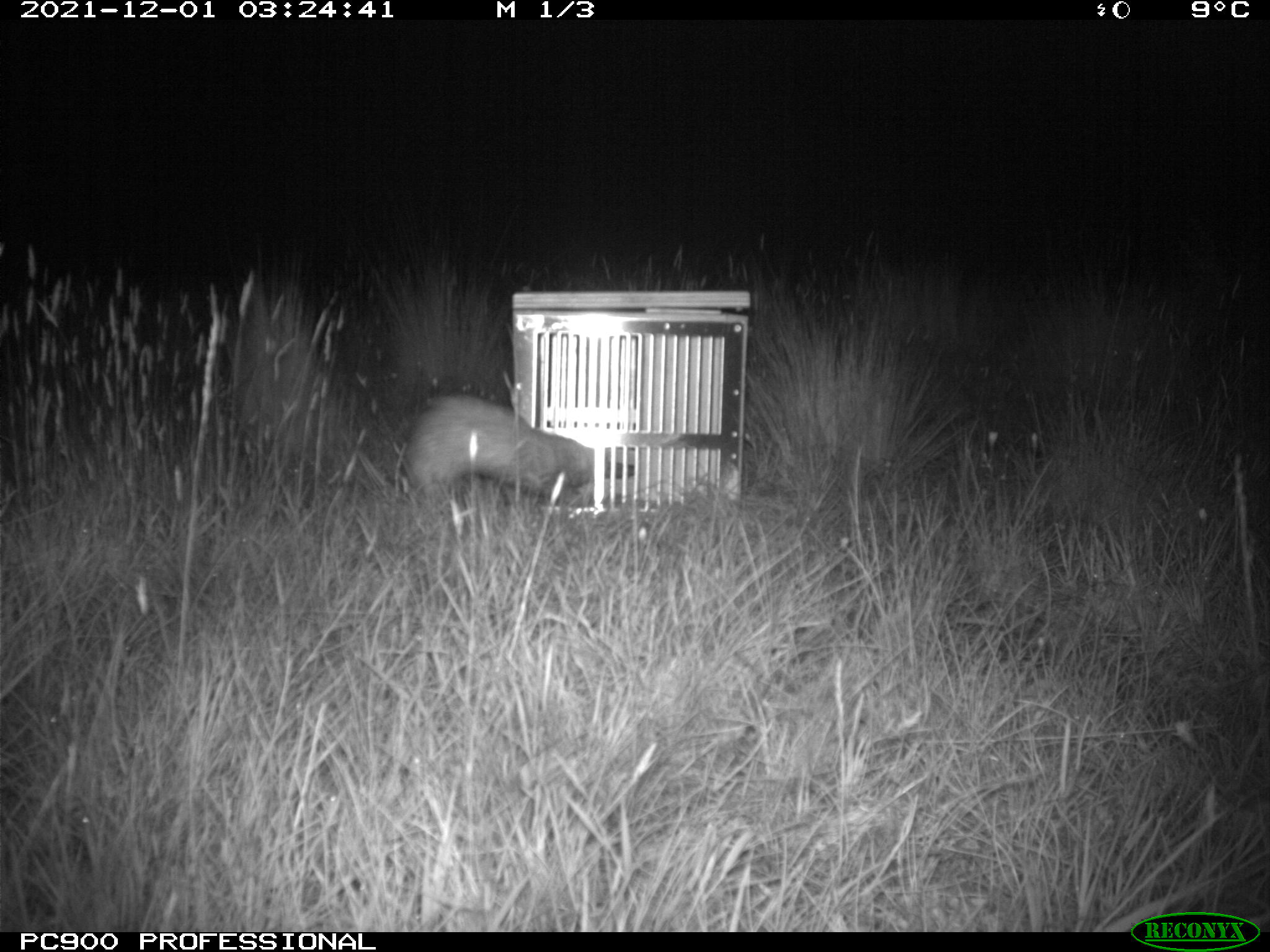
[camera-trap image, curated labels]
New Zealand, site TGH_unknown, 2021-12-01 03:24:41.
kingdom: Animalia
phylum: Chordata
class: Mammalia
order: Carnivora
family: Mustelidae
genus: Mustela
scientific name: Mustela furo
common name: ferret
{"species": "ferret (Mustela furo)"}